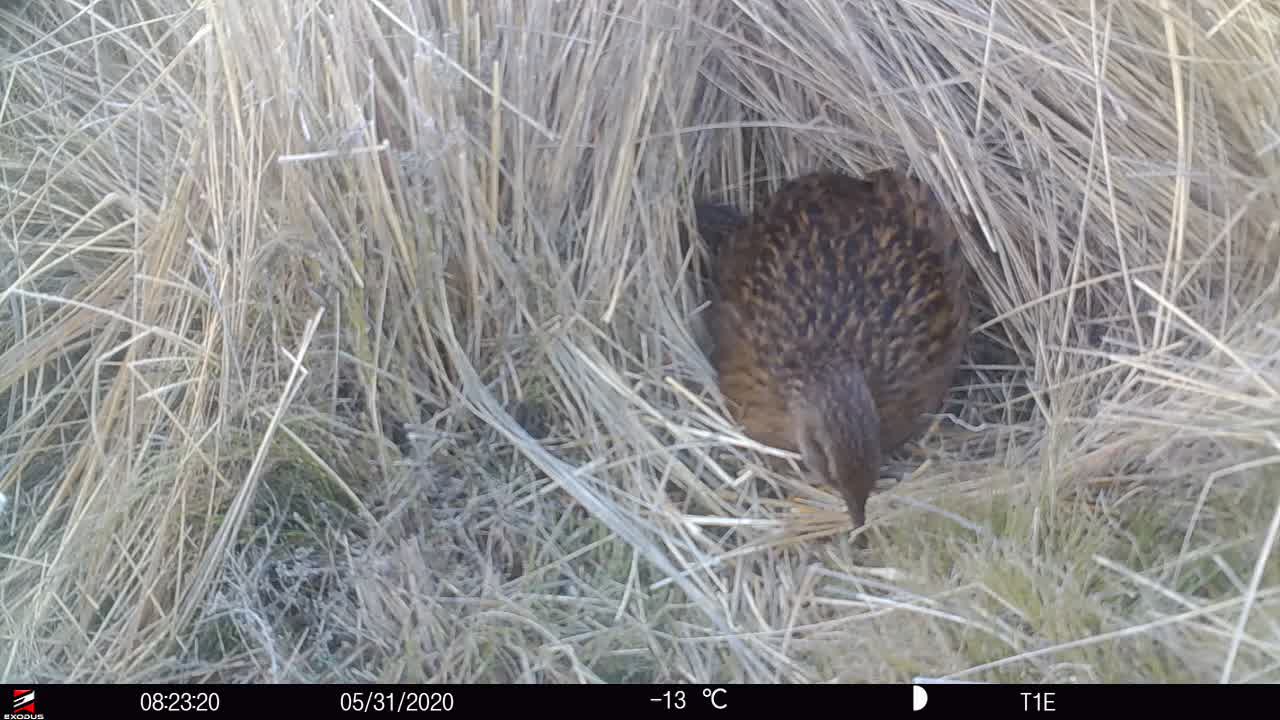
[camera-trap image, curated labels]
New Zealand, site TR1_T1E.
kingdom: Animalia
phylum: Chordata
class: Aves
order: Gruiformes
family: Rallidae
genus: Gallirallus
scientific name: Gallirallus australis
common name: weka